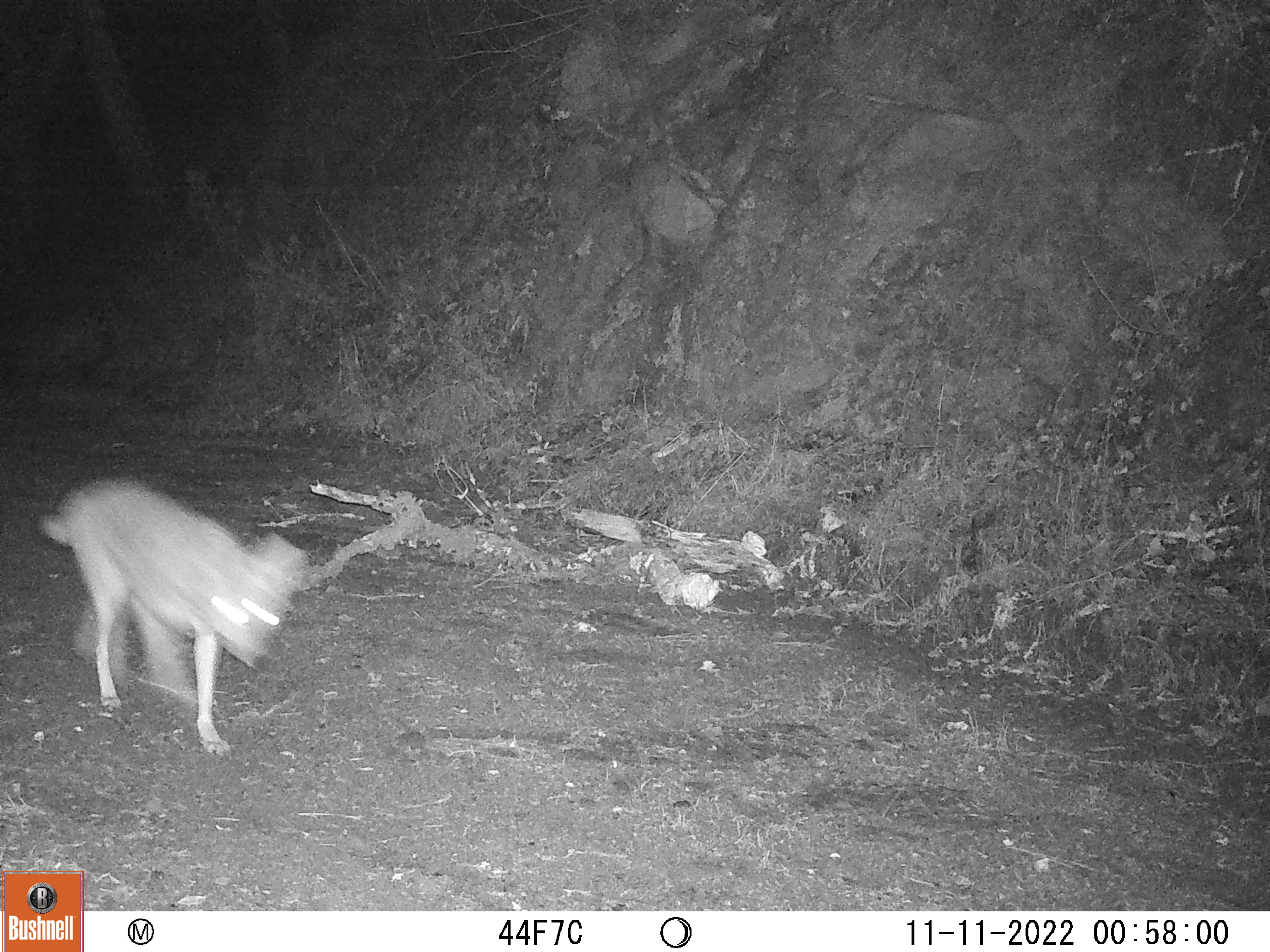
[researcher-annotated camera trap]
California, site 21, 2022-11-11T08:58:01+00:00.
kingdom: Animalia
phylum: Chordata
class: Mammalia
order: Carnivora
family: Canidae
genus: Canis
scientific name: Canis latrans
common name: coyote